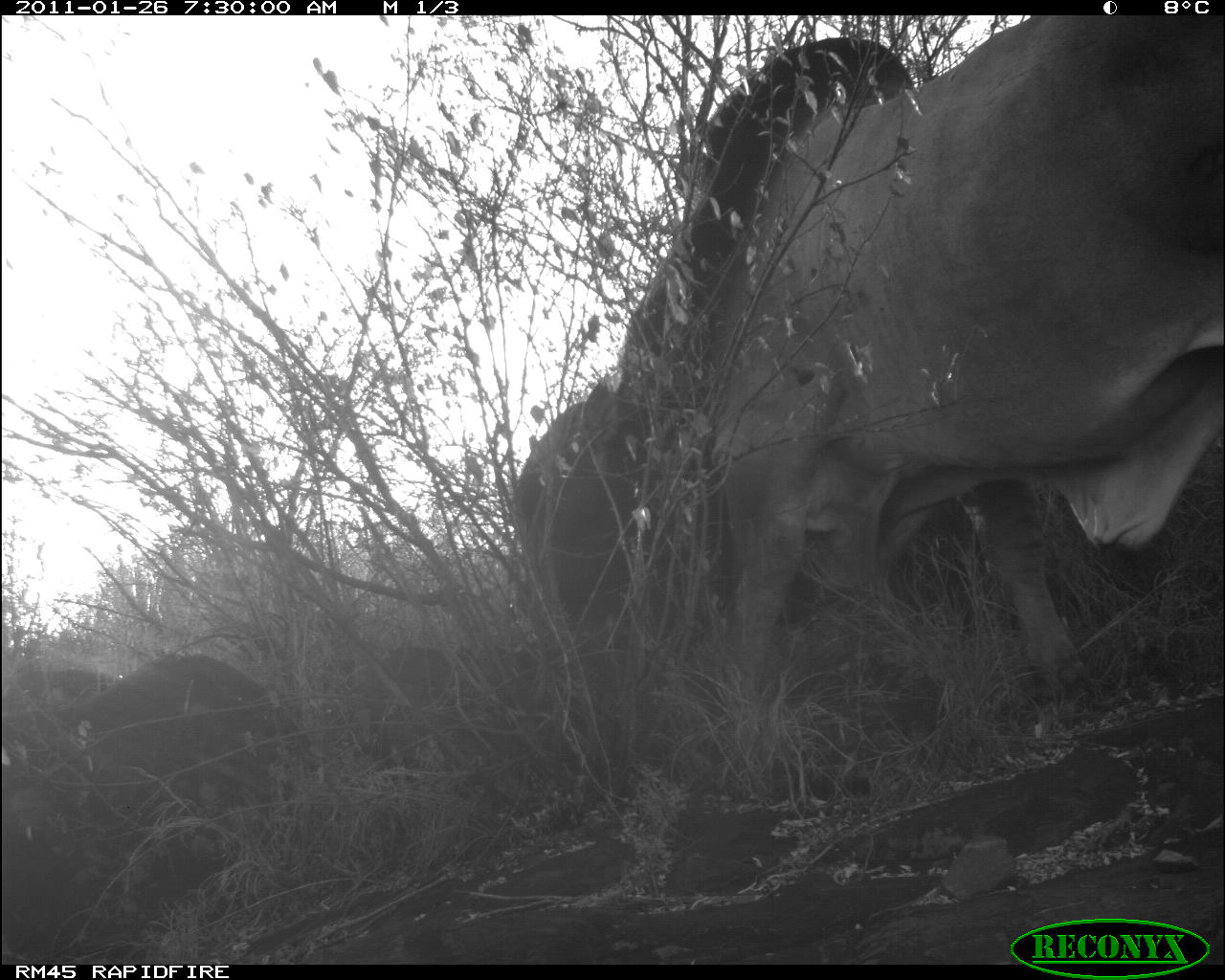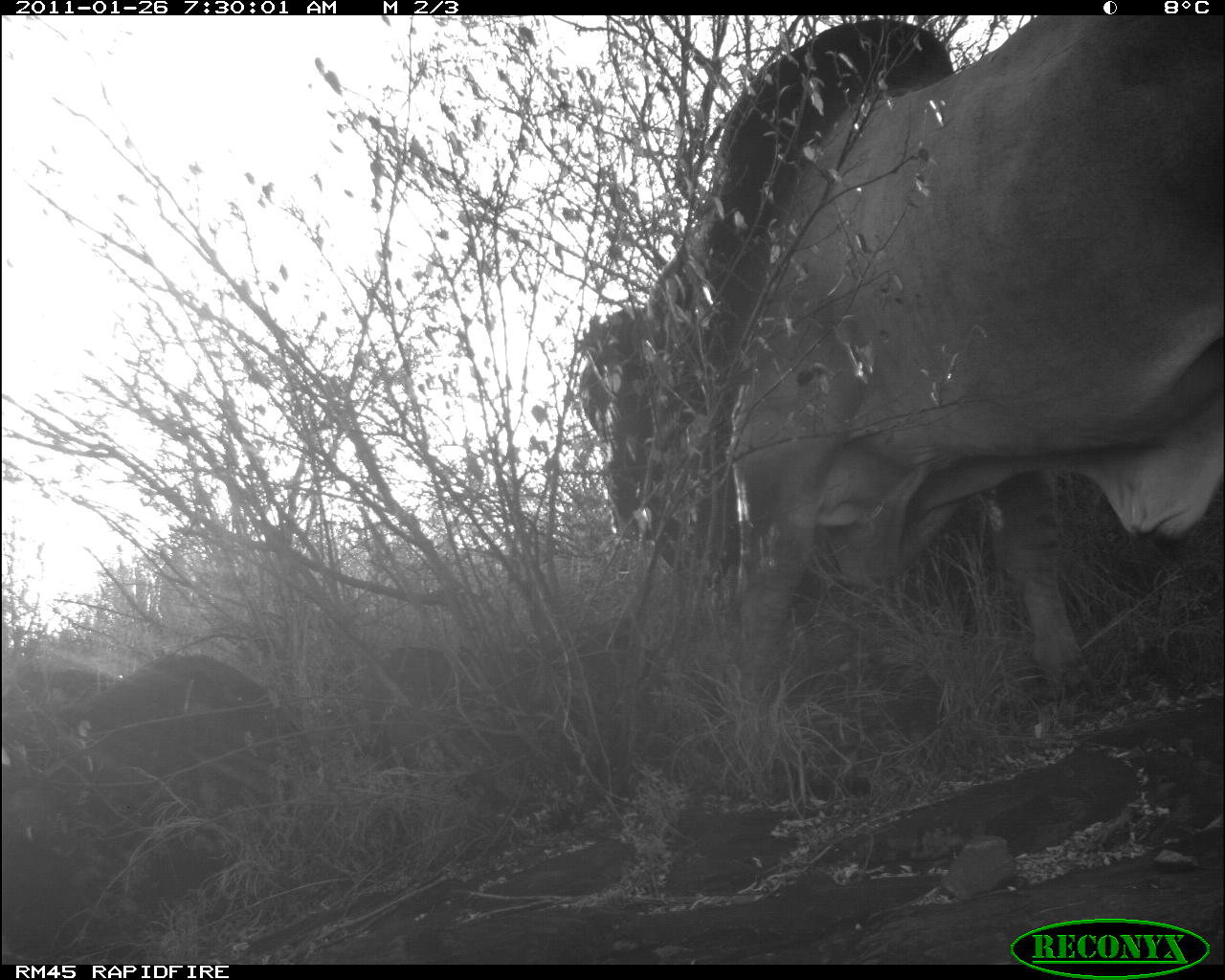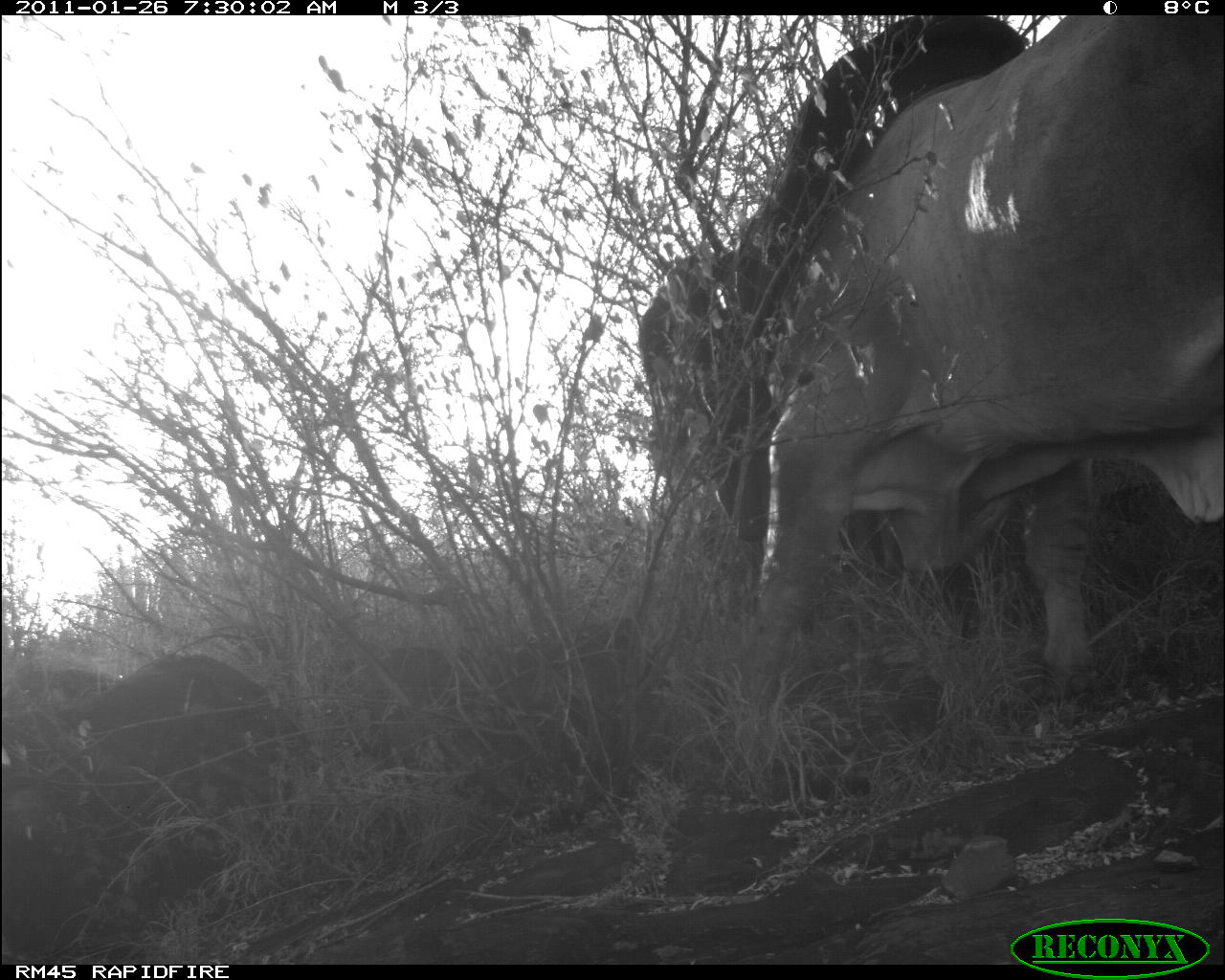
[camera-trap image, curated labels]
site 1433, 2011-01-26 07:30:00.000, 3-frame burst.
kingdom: Animalia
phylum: Chordata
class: Mammalia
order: Artiodactyla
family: Bovidae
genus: Bos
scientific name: Bos taurus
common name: domestic cattle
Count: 1.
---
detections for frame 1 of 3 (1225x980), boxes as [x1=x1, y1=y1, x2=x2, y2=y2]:
bos taurus: [x1=504, y1=14, x2=1225, y2=695]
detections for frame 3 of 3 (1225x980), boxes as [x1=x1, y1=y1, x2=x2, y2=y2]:
bos taurus: [x1=636, y1=14, x2=1225, y2=728]